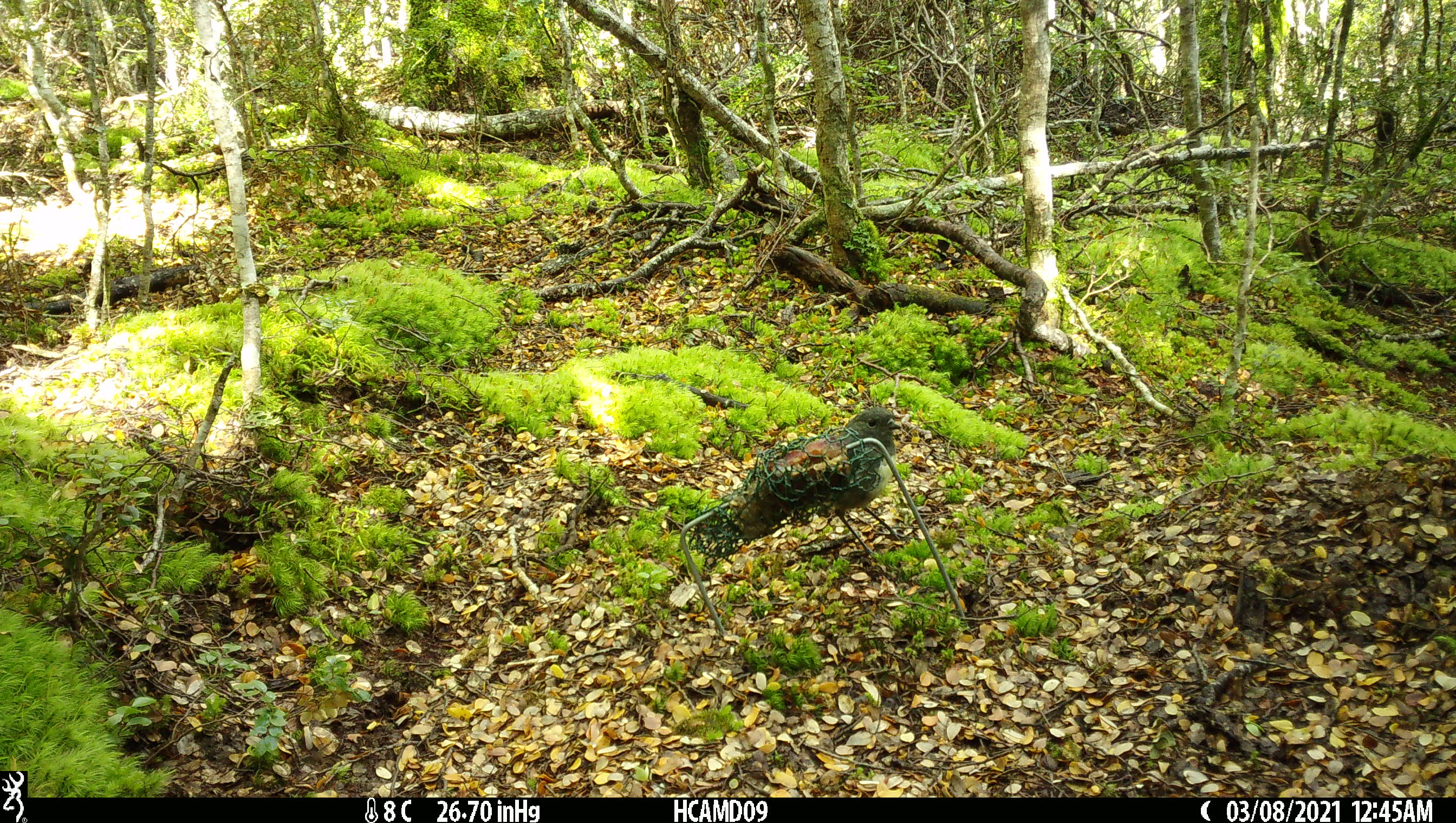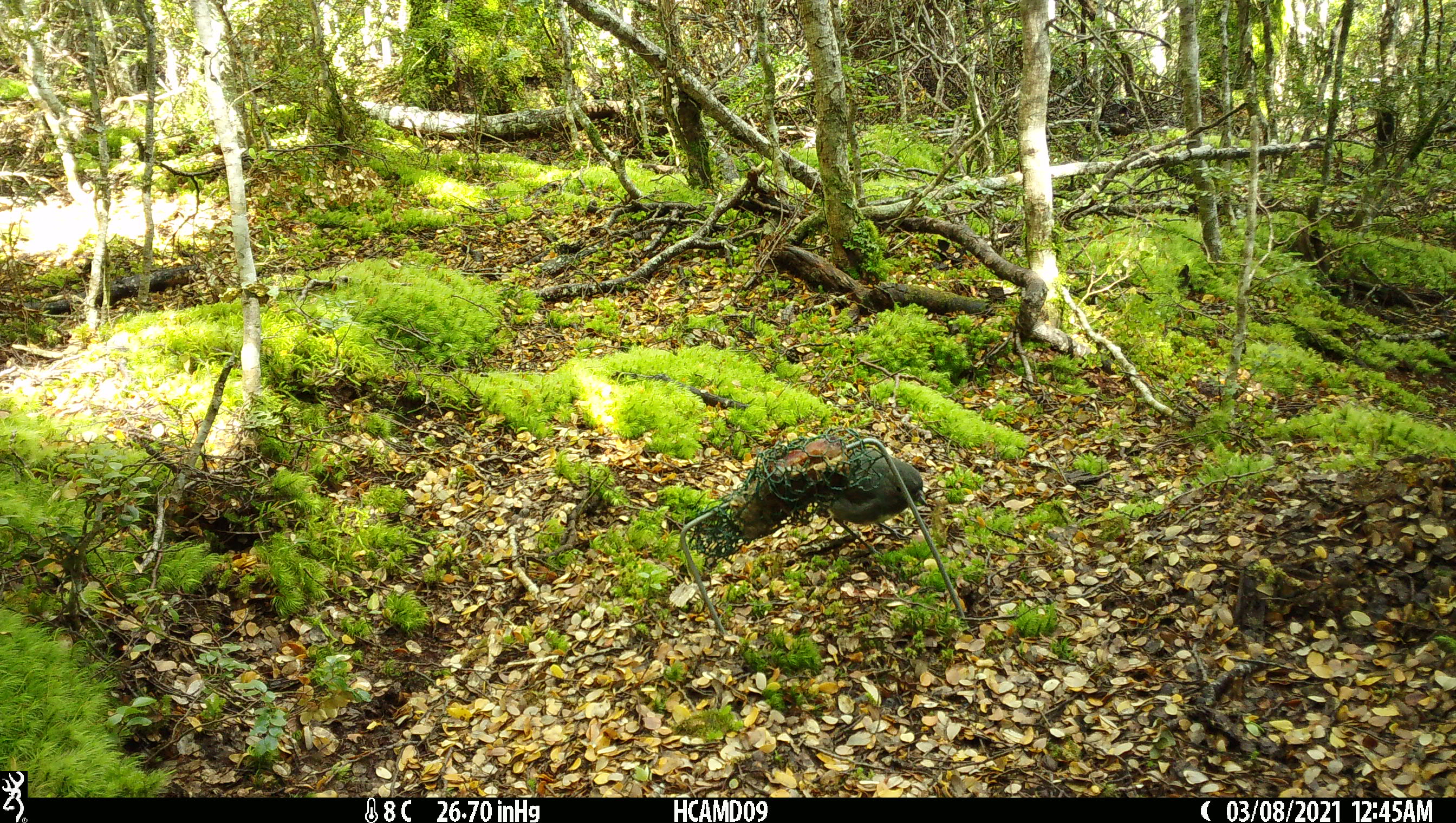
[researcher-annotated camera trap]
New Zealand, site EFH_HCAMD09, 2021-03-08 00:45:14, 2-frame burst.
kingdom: Animalia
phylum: Chordata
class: Aves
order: Passeriformes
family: Petroicidae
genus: Petroica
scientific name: Petroica australis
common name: new zealand robin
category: robin